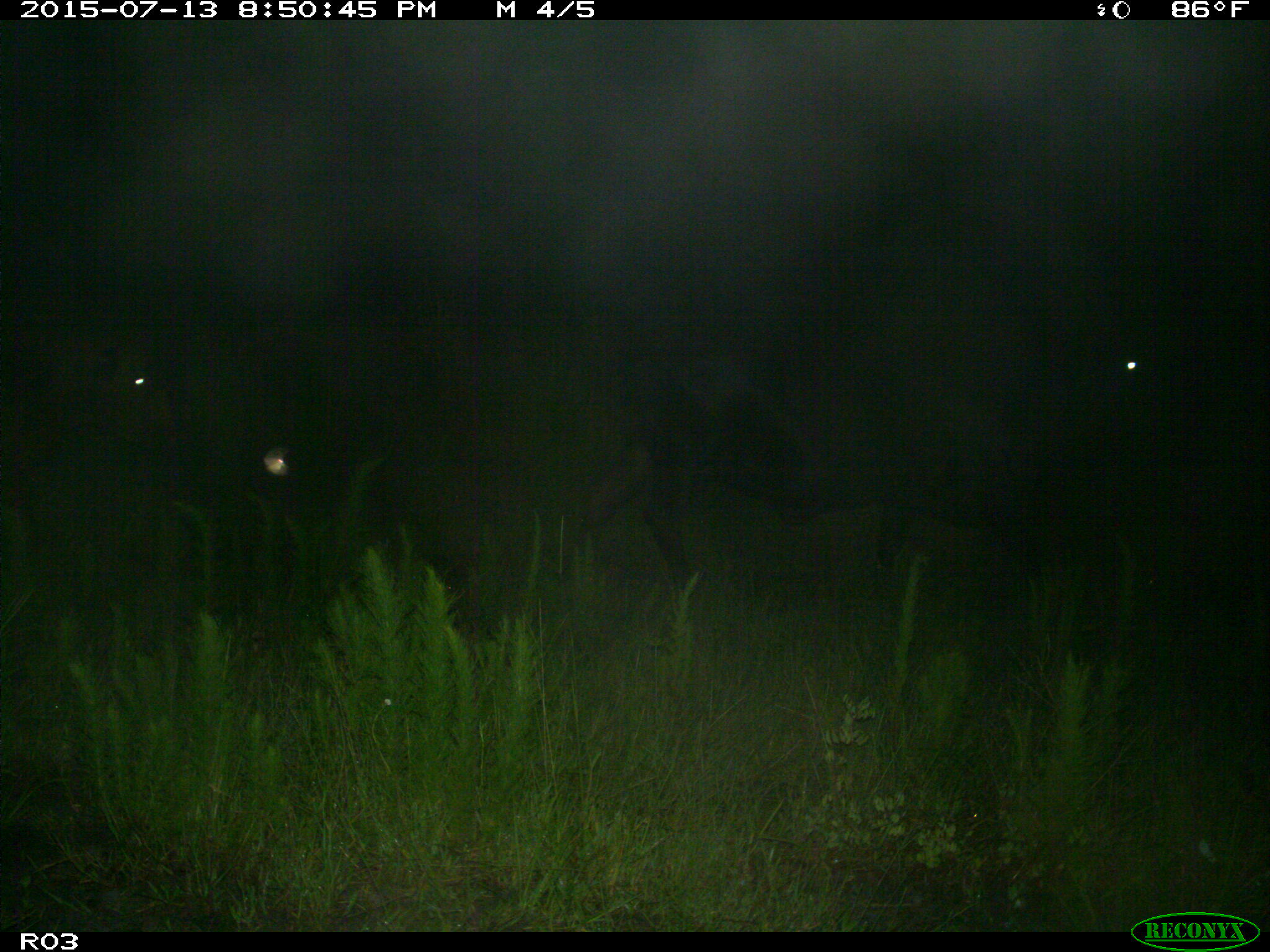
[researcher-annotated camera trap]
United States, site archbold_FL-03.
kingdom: Animalia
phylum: Chordata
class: Mammalia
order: Artiodactyla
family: Bovidae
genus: Bos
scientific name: Bos taurus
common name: domestic cow